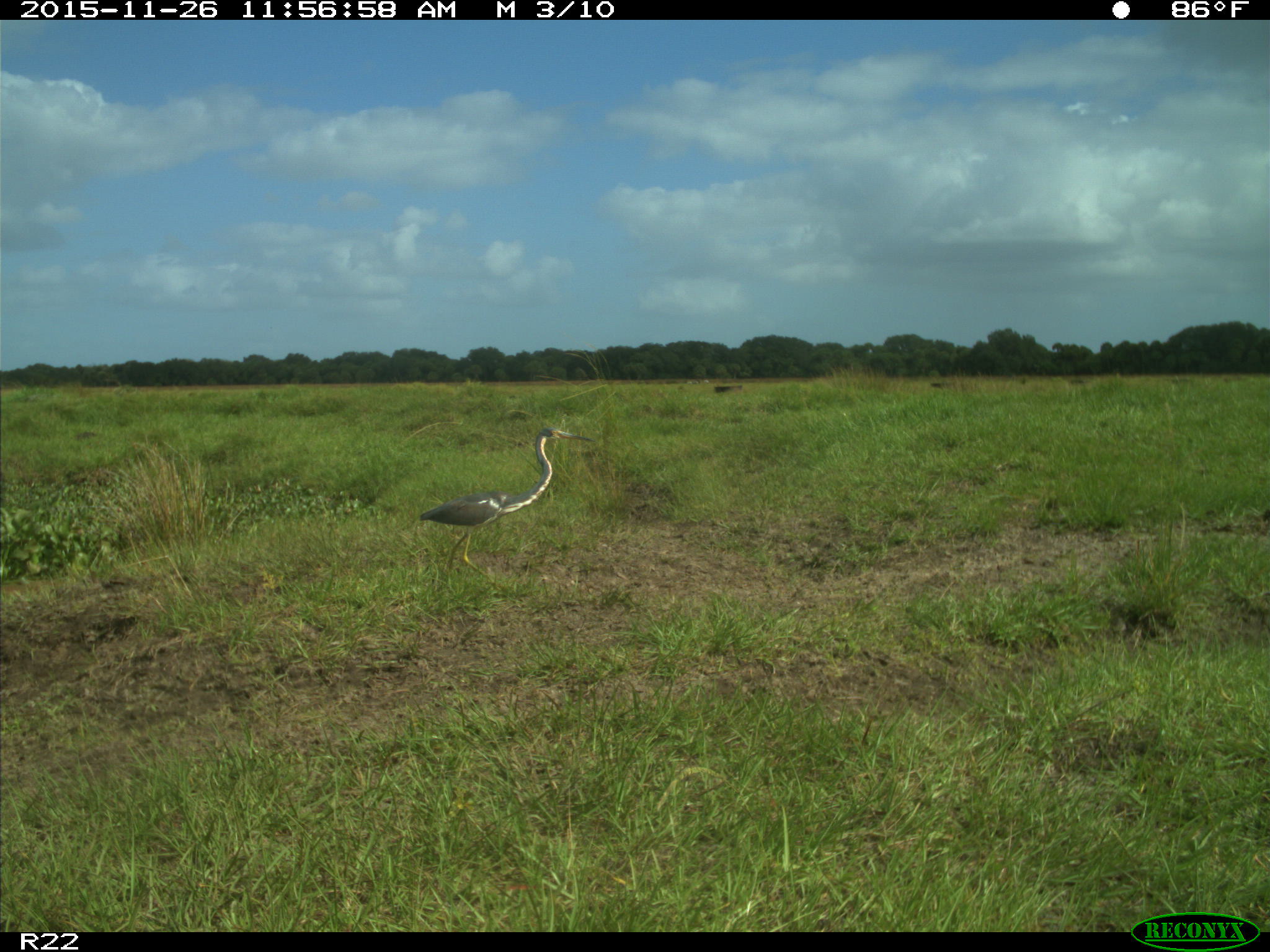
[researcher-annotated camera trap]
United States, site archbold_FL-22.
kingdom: Animalia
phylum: Chordata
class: Aves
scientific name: Aves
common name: birds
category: unidentified bird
Unidentified bird (birds) (Aves).